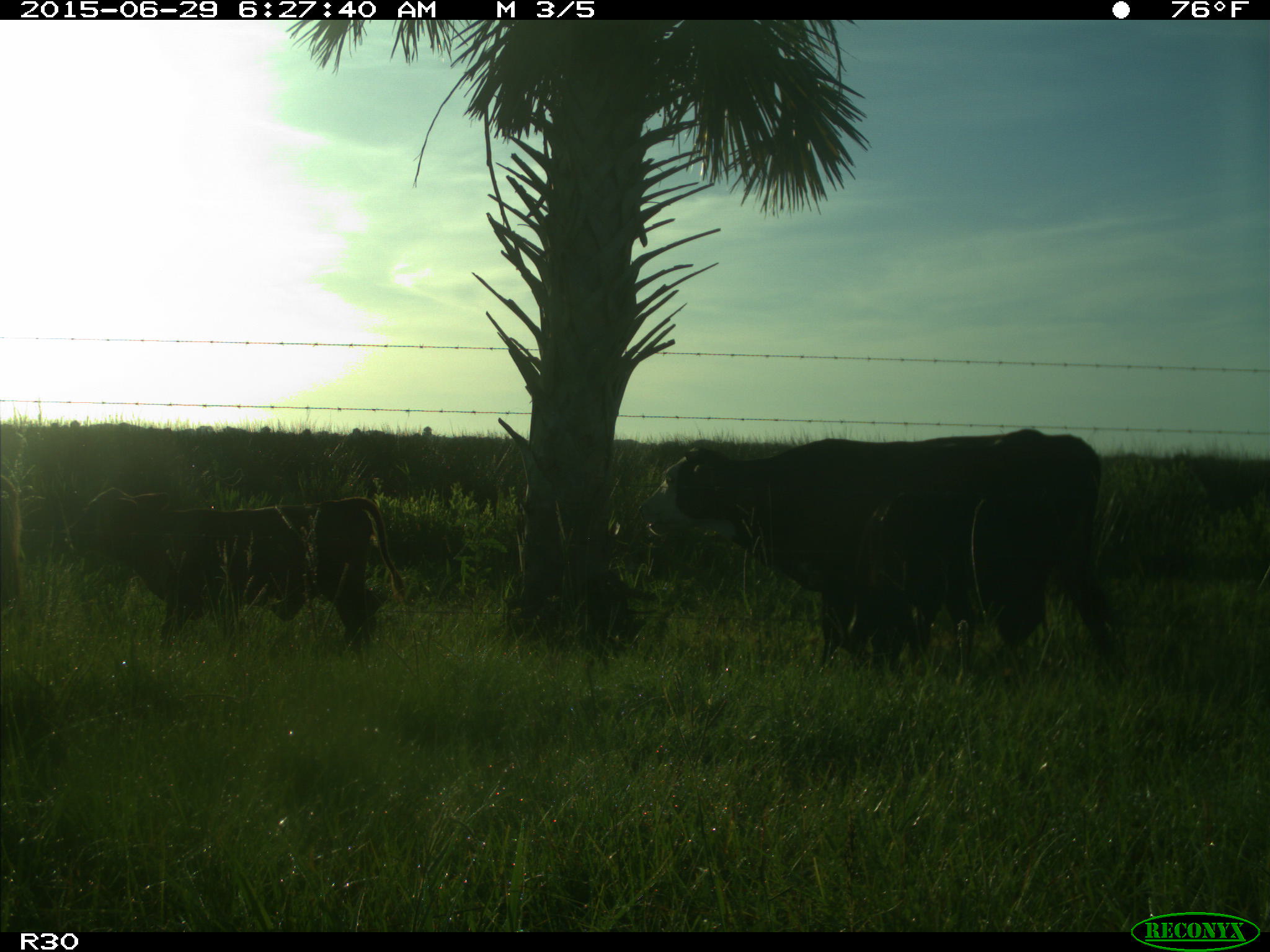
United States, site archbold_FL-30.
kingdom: Animalia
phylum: Chordata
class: Mammalia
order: Artiodactyla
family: Bovidae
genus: Bos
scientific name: Bos taurus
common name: domestic cow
Bos taurus (domestic cow).